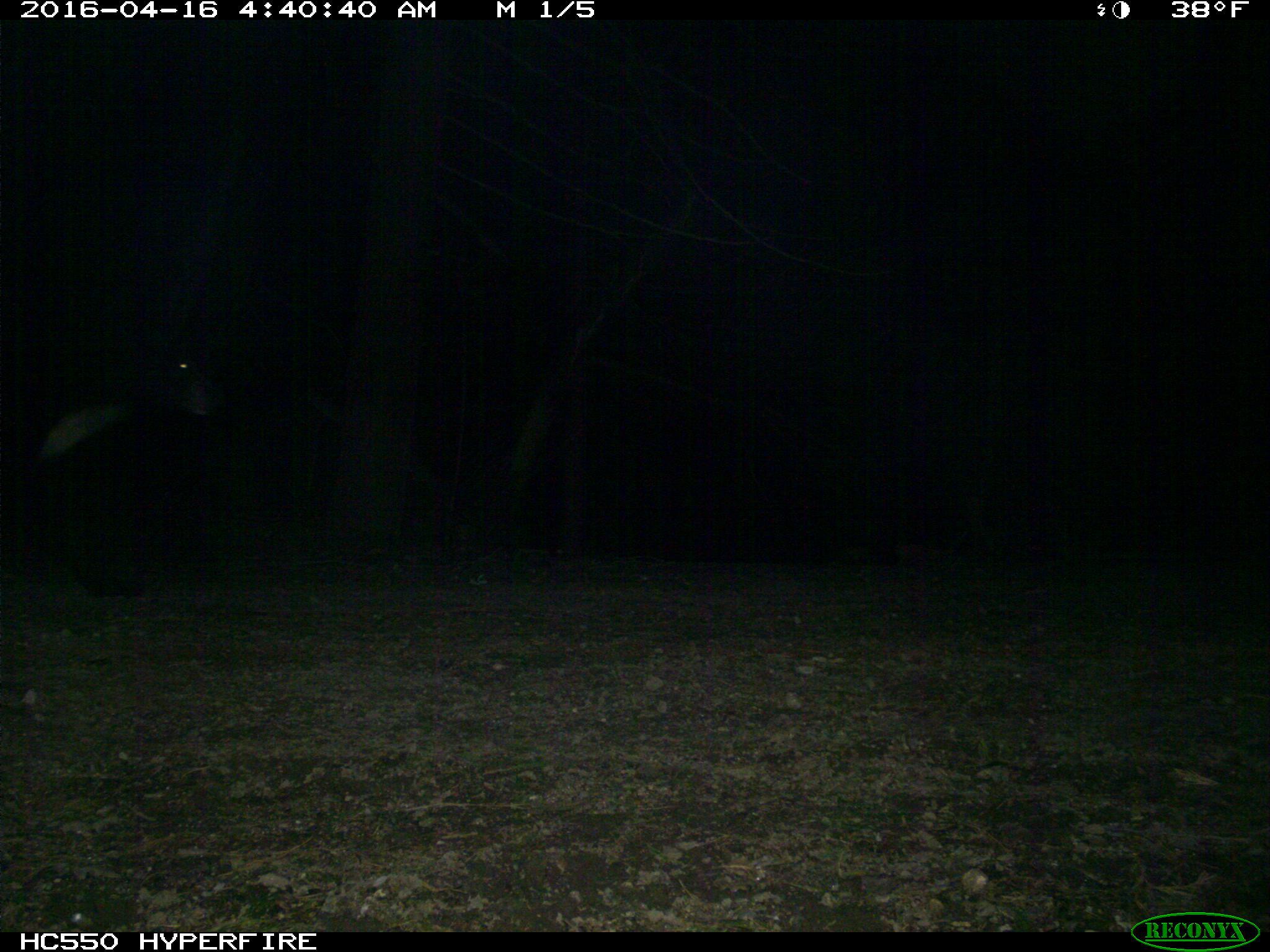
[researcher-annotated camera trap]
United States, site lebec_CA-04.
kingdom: Animalia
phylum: Chordata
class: Mammalia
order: Carnivora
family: Ursidae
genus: Ursus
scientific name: Ursus americanus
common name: american black bear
Ursus americanus (american black bear).